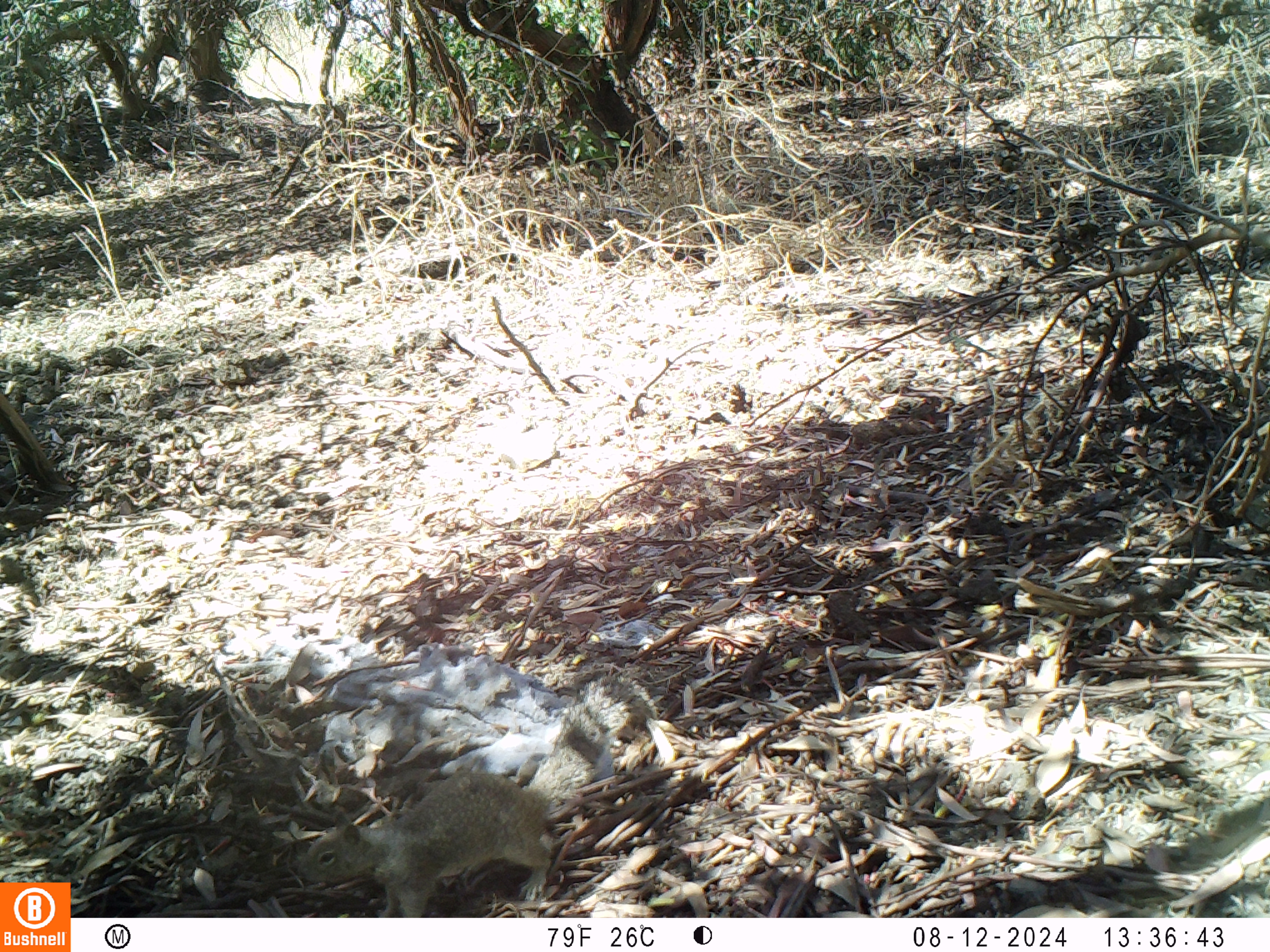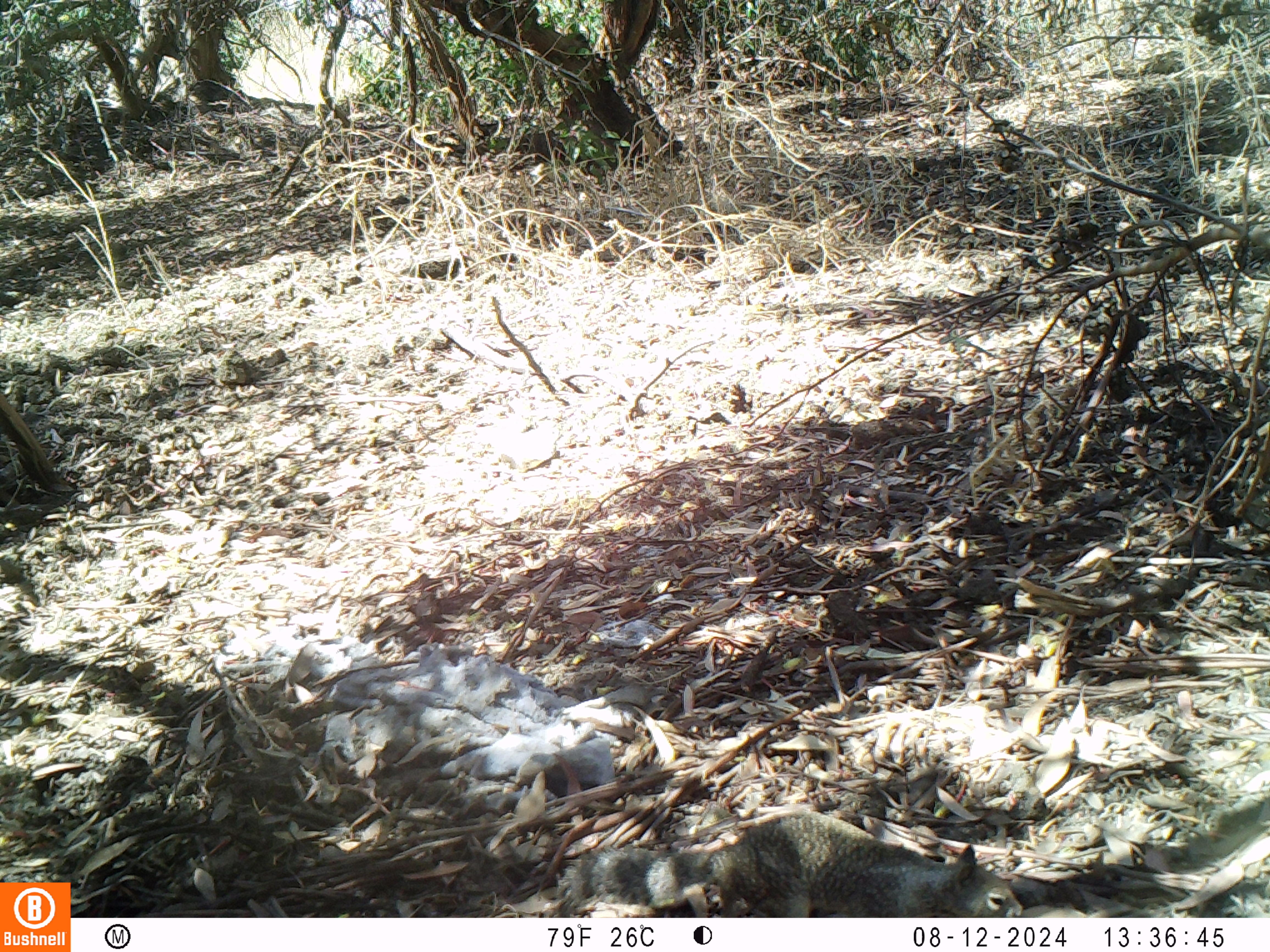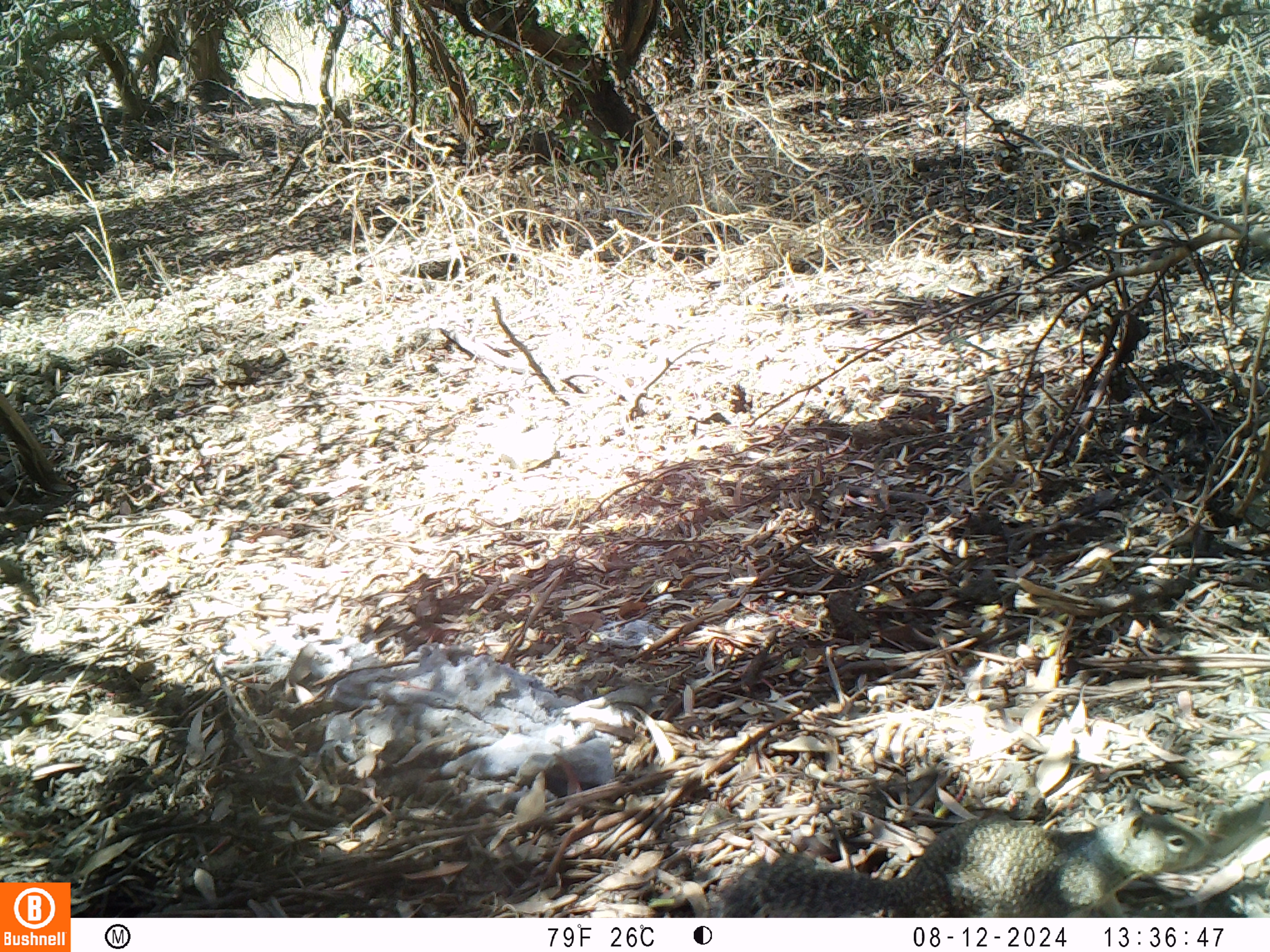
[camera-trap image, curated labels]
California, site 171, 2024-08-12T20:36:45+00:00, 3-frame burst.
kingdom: Animalia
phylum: Chordata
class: Mammalia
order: Rodentia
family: Sciuridae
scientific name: Sciuridae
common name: squirrel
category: unknown squirrel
Unknown squirrel (squirrel) (Sciuridae).